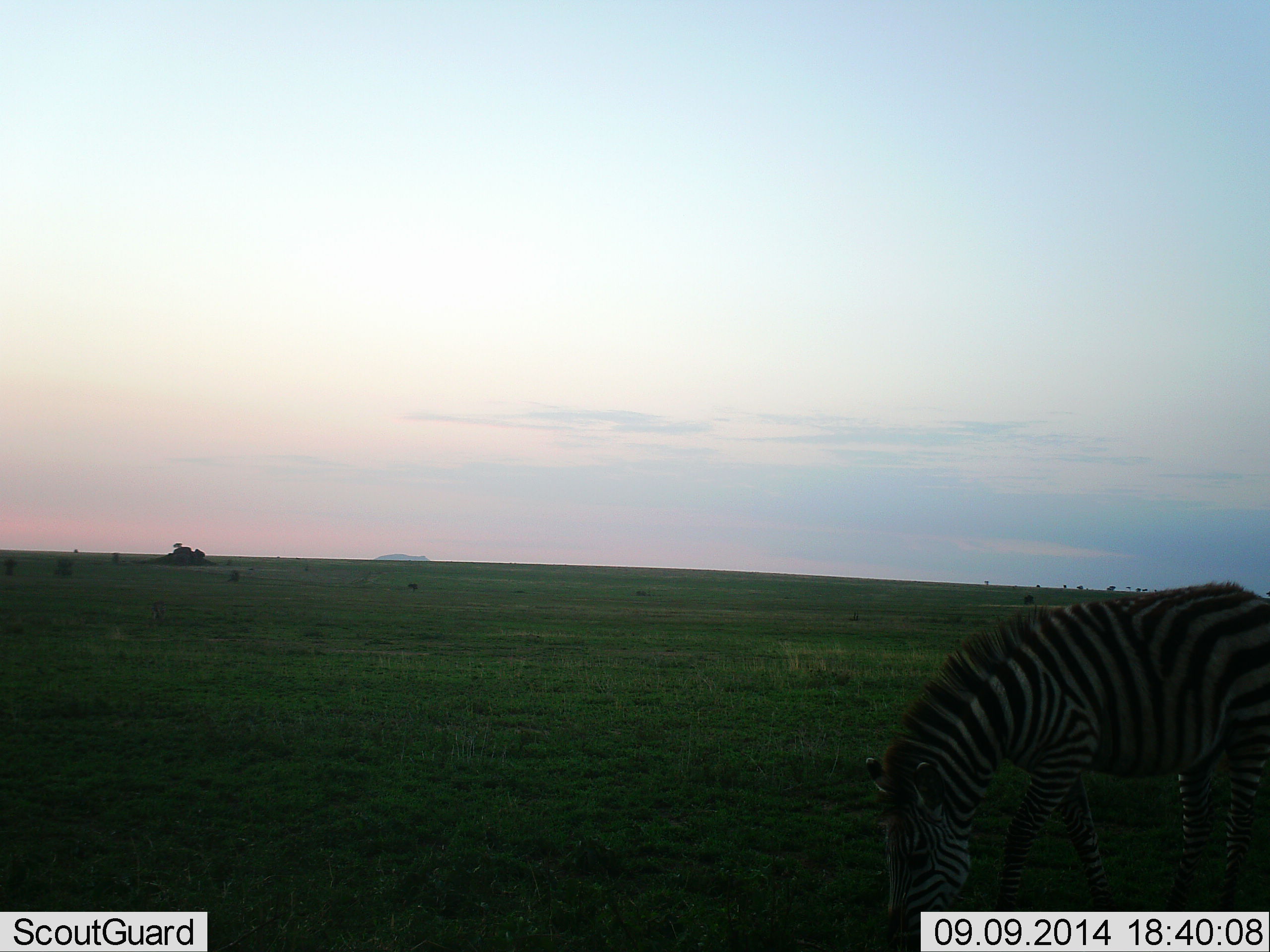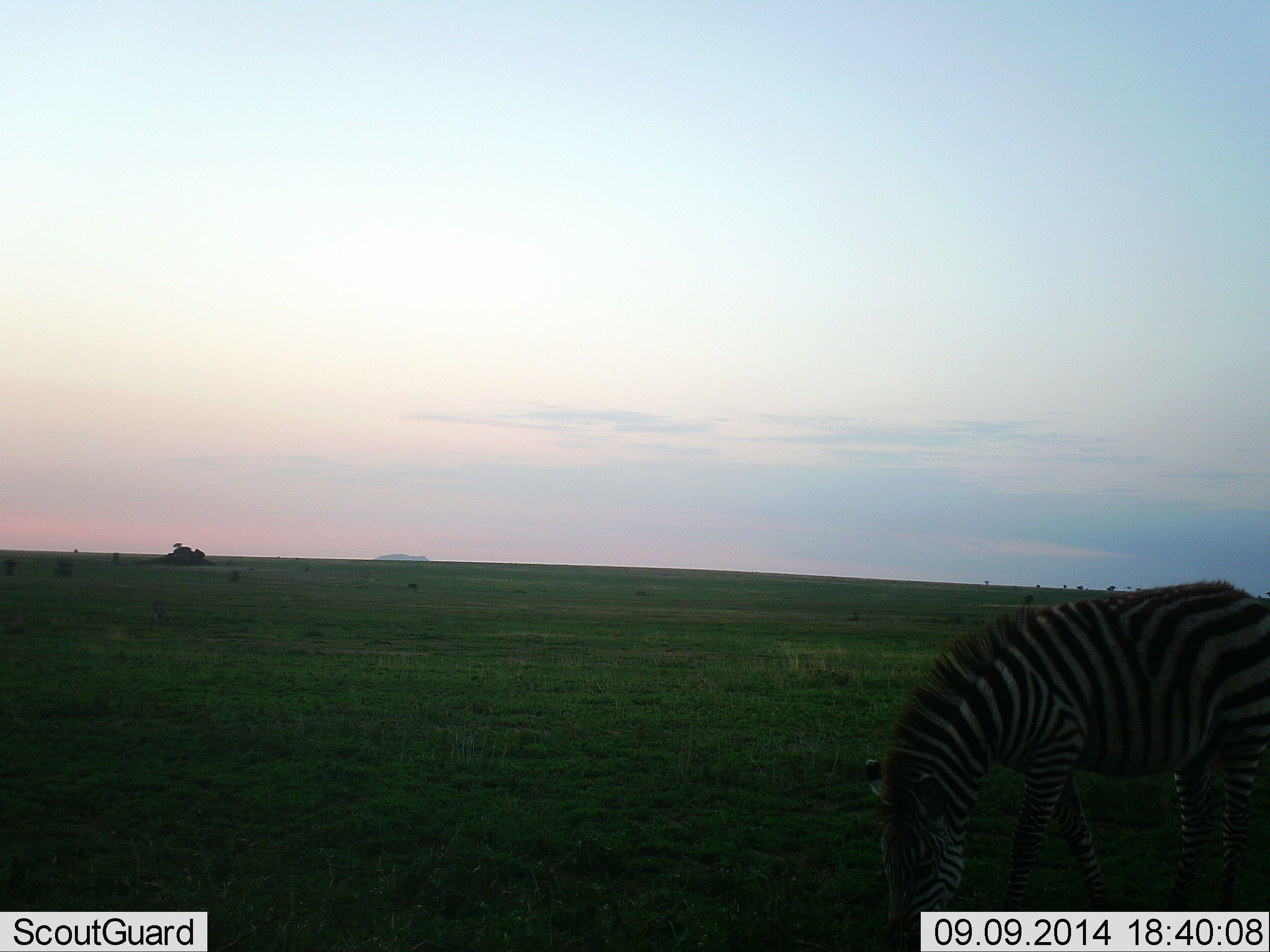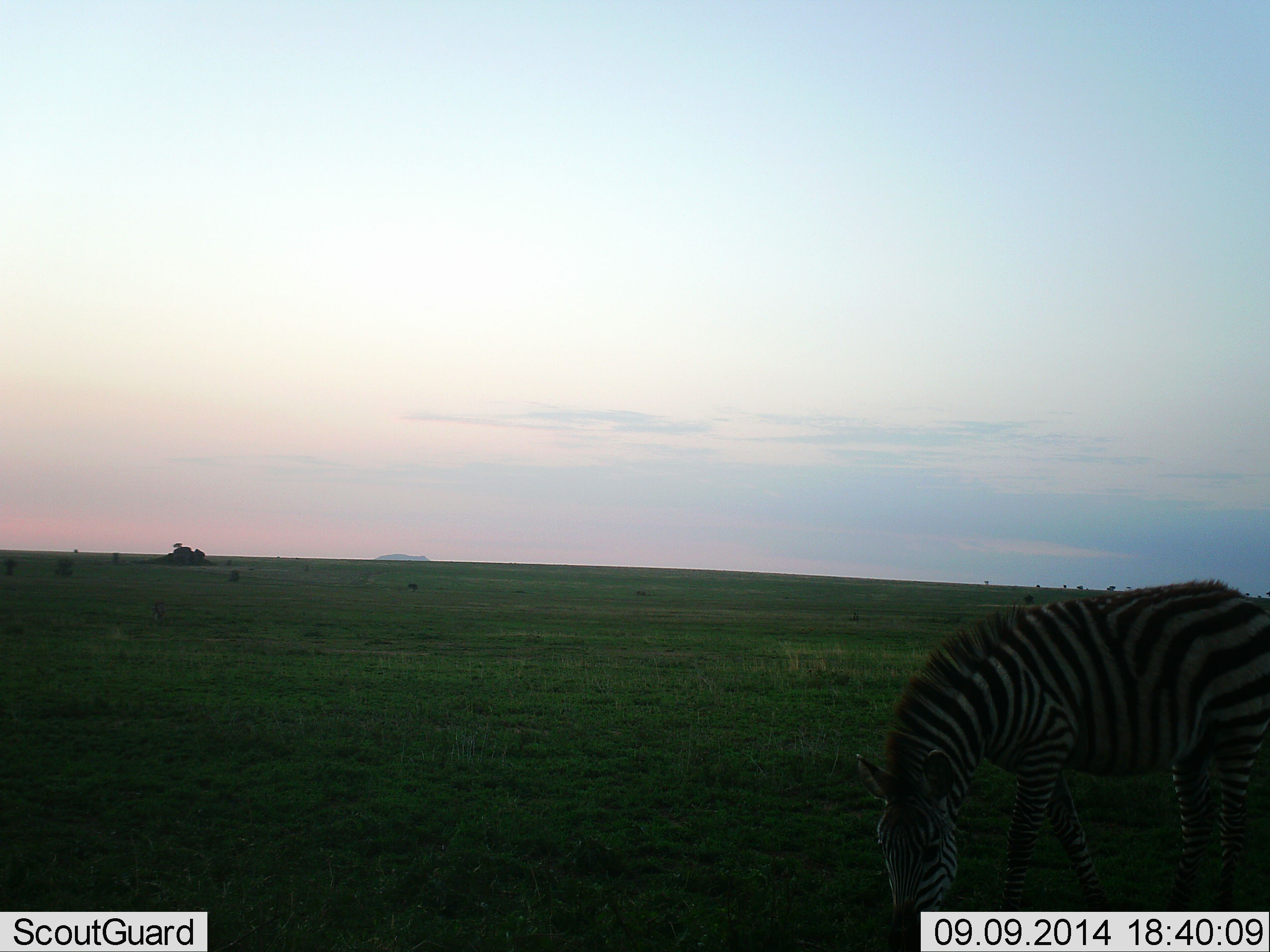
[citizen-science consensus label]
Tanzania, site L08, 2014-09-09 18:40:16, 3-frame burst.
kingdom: Animalia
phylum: Chordata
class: Mammalia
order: Perissodactyla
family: Equidae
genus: Equus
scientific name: Equus quagga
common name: plains zebra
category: zebra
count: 1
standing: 40%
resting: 0%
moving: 0%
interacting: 0%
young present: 0%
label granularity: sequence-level